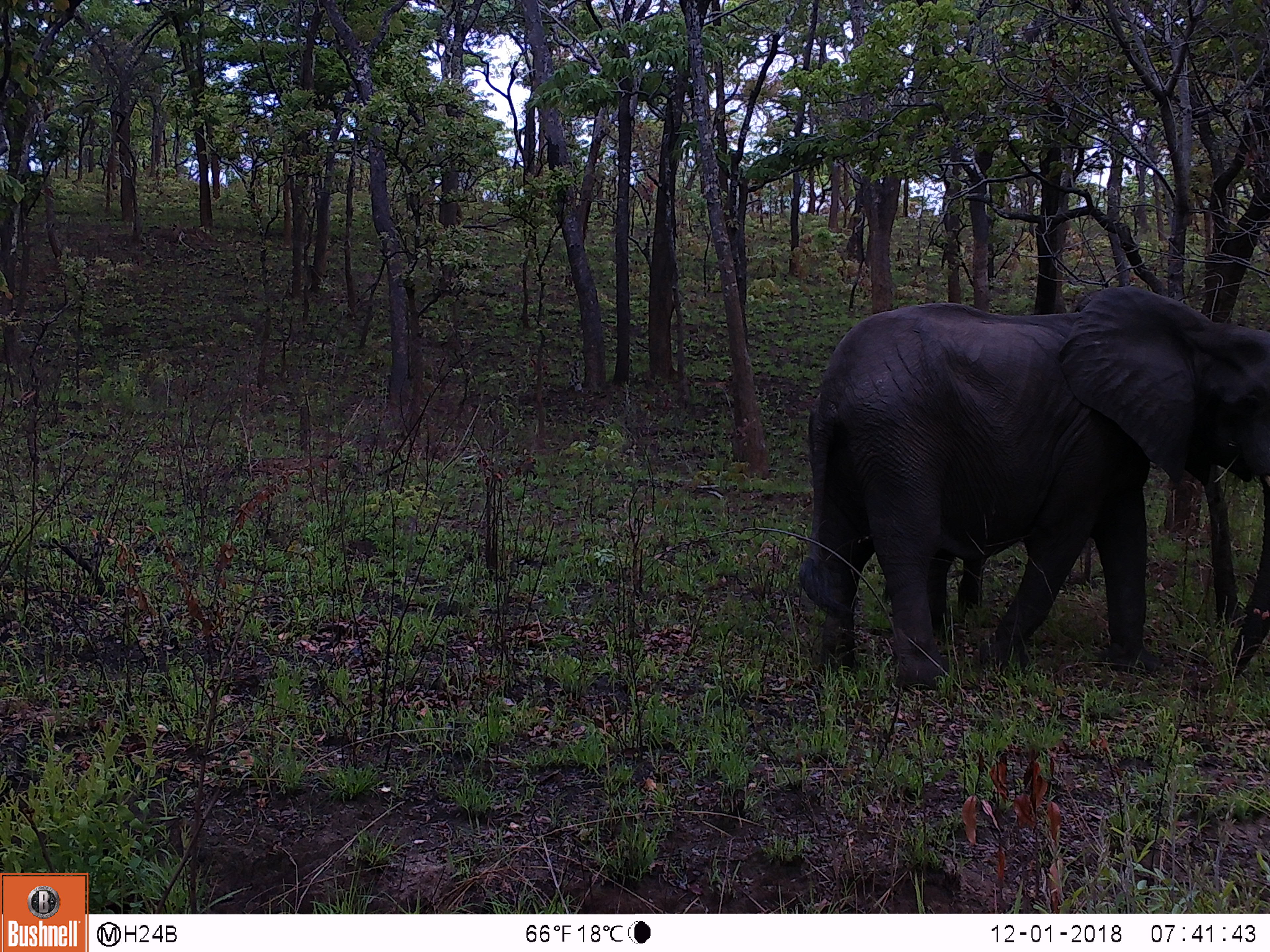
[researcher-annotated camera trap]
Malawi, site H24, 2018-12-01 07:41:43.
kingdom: Animalia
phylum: Chordata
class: Mammalia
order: Proboscidea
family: Elephantidae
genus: Loxodonta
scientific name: Loxodonta africana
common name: african savanna elephant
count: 1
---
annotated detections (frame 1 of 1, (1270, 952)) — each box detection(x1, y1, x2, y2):
african savanna elephant: detection(798, 291, 1266, 680)